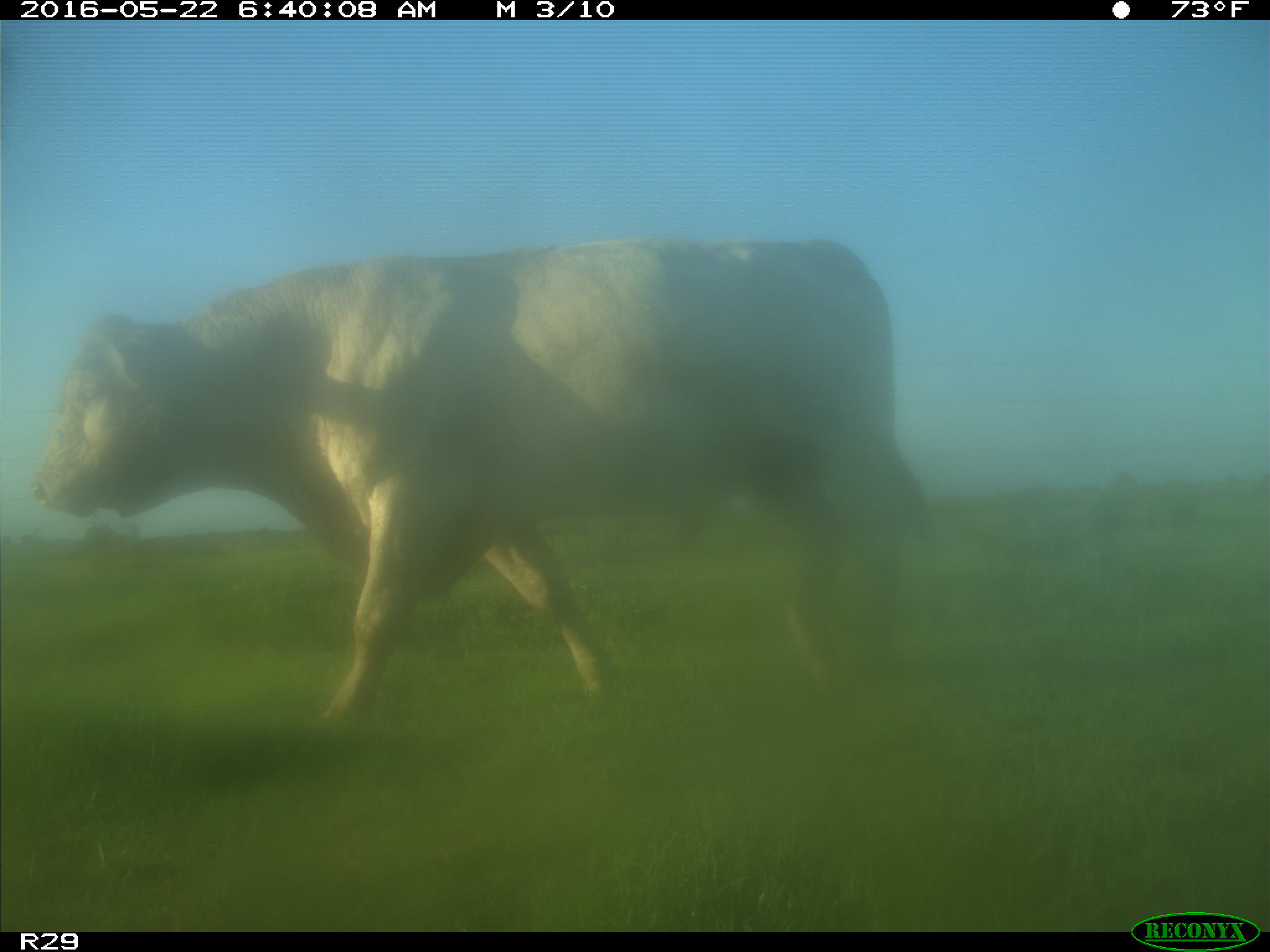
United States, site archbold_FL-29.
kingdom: Animalia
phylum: Chordata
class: Mammalia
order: Artiodactyla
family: Bovidae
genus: Bos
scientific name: Bos taurus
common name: domestic cow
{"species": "Bos taurus (domestic cow)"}